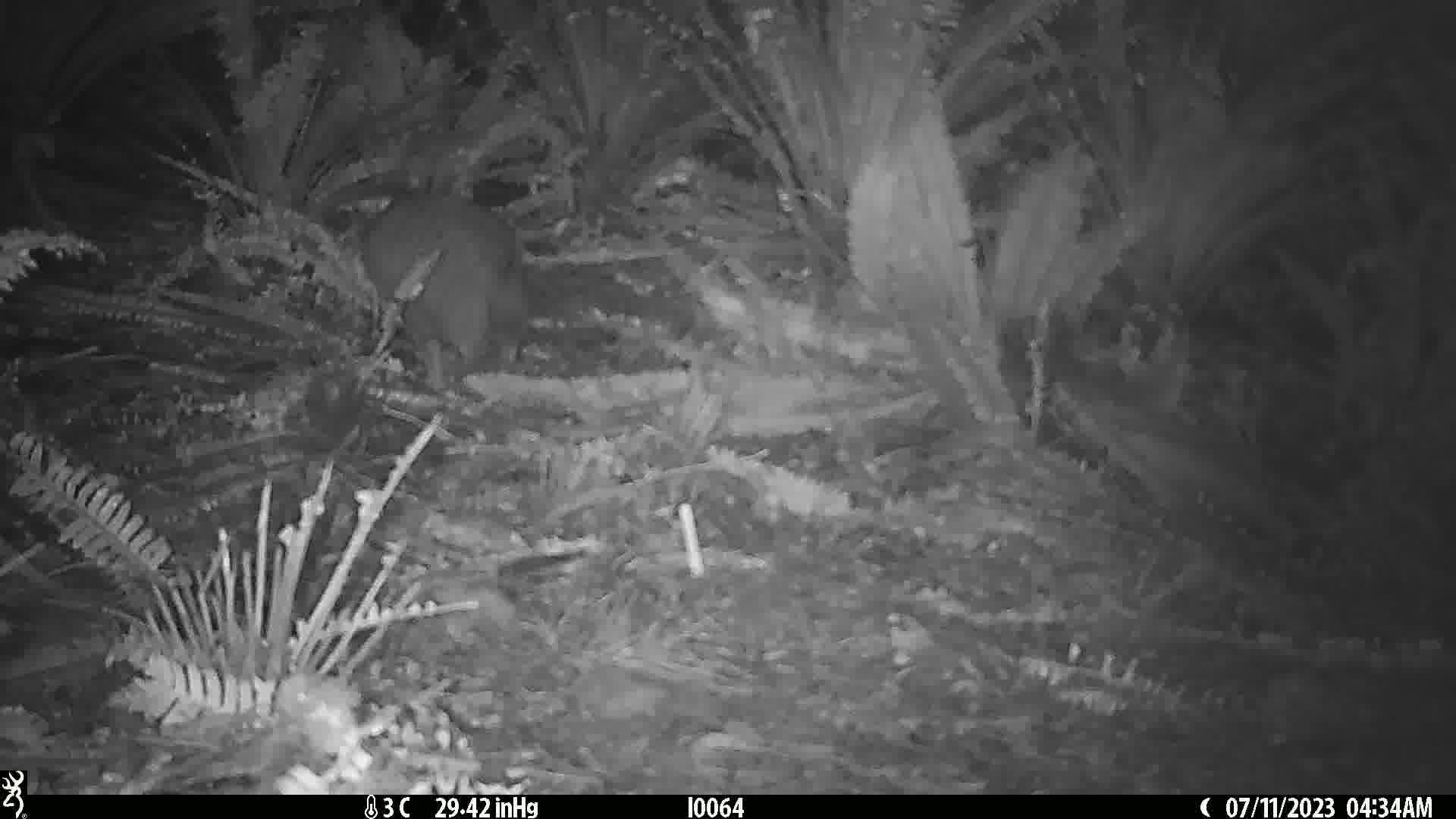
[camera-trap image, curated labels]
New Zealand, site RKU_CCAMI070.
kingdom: Animalia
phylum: Chordata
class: Aves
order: Apterygiformes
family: Apterygidae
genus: Apteryx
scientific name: Apteryx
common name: kiwi